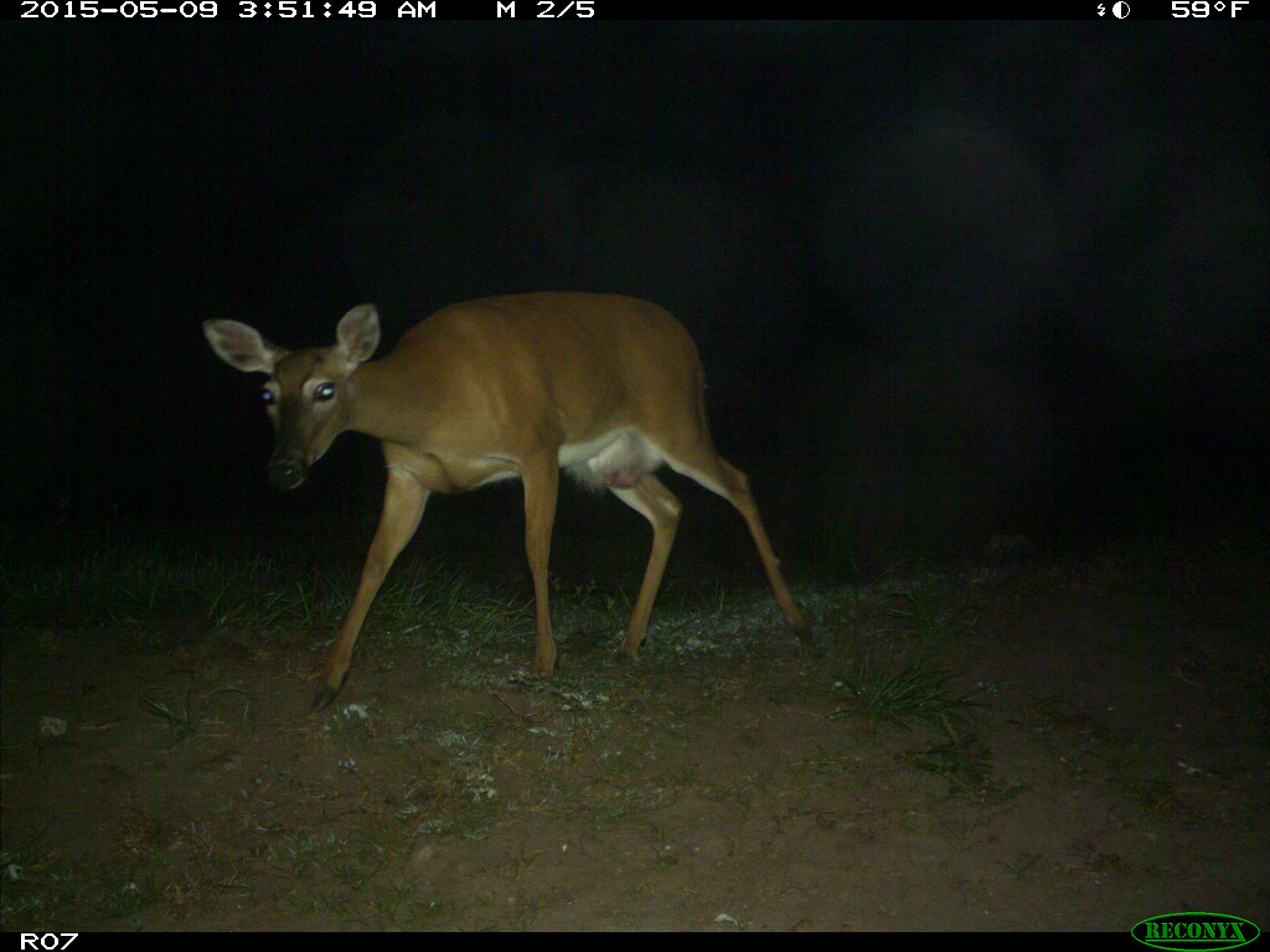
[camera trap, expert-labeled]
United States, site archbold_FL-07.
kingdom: Animalia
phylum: Chordata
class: Mammalia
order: Artiodactyla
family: Cervidae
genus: Odocoileus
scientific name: Odocoileus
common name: deer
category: unidentified deer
Unidentified deer (deer) (Odocoileus).